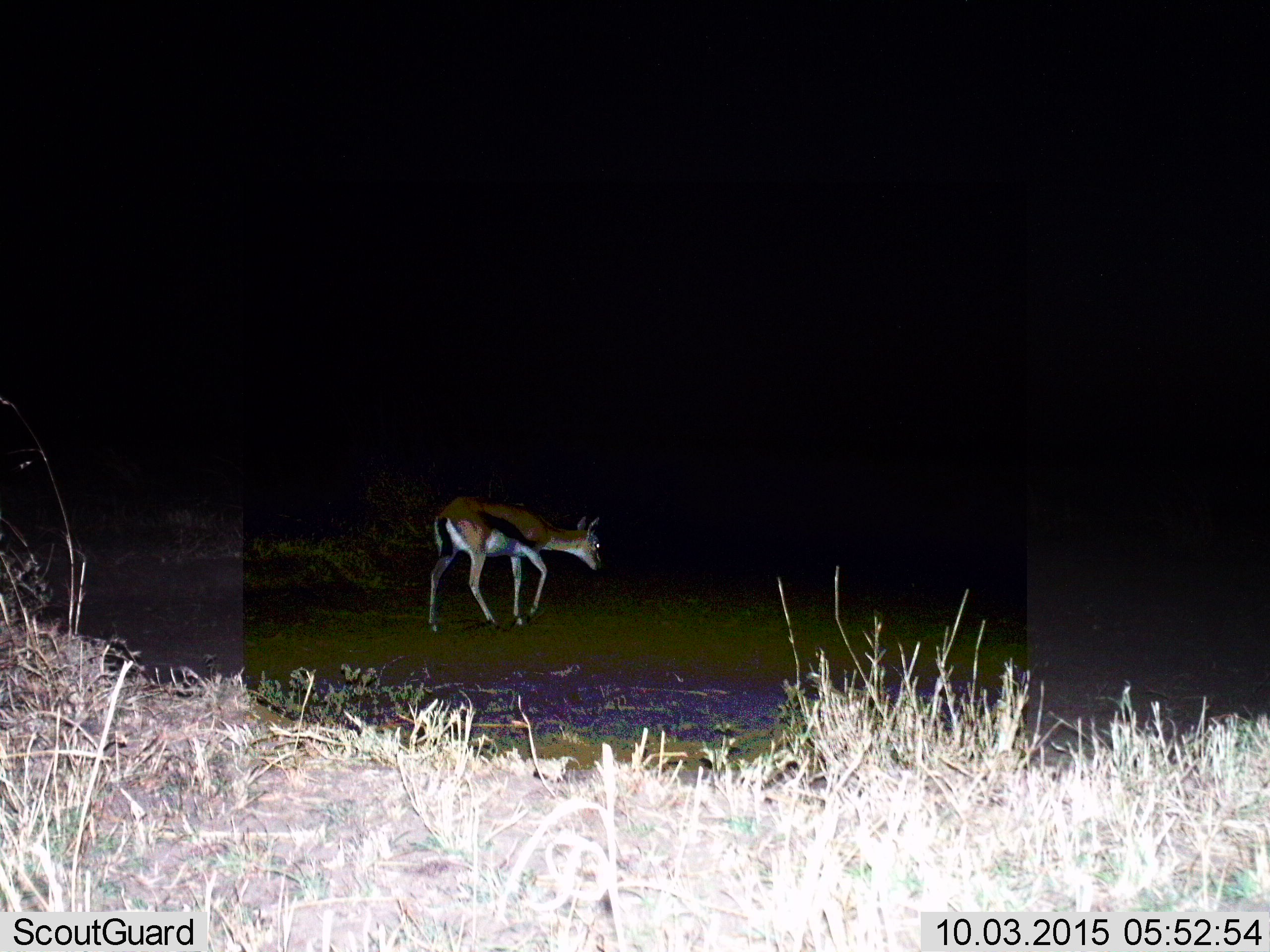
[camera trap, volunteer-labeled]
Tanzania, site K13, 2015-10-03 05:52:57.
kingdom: Animalia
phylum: Chordata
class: Mammalia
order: Artiodactyla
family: Bovidae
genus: Eudorcas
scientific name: Eudorcas thomsonii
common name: thomson's gazelle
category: gazellethomsons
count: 1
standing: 40%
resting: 0%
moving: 70%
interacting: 0%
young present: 0%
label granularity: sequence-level